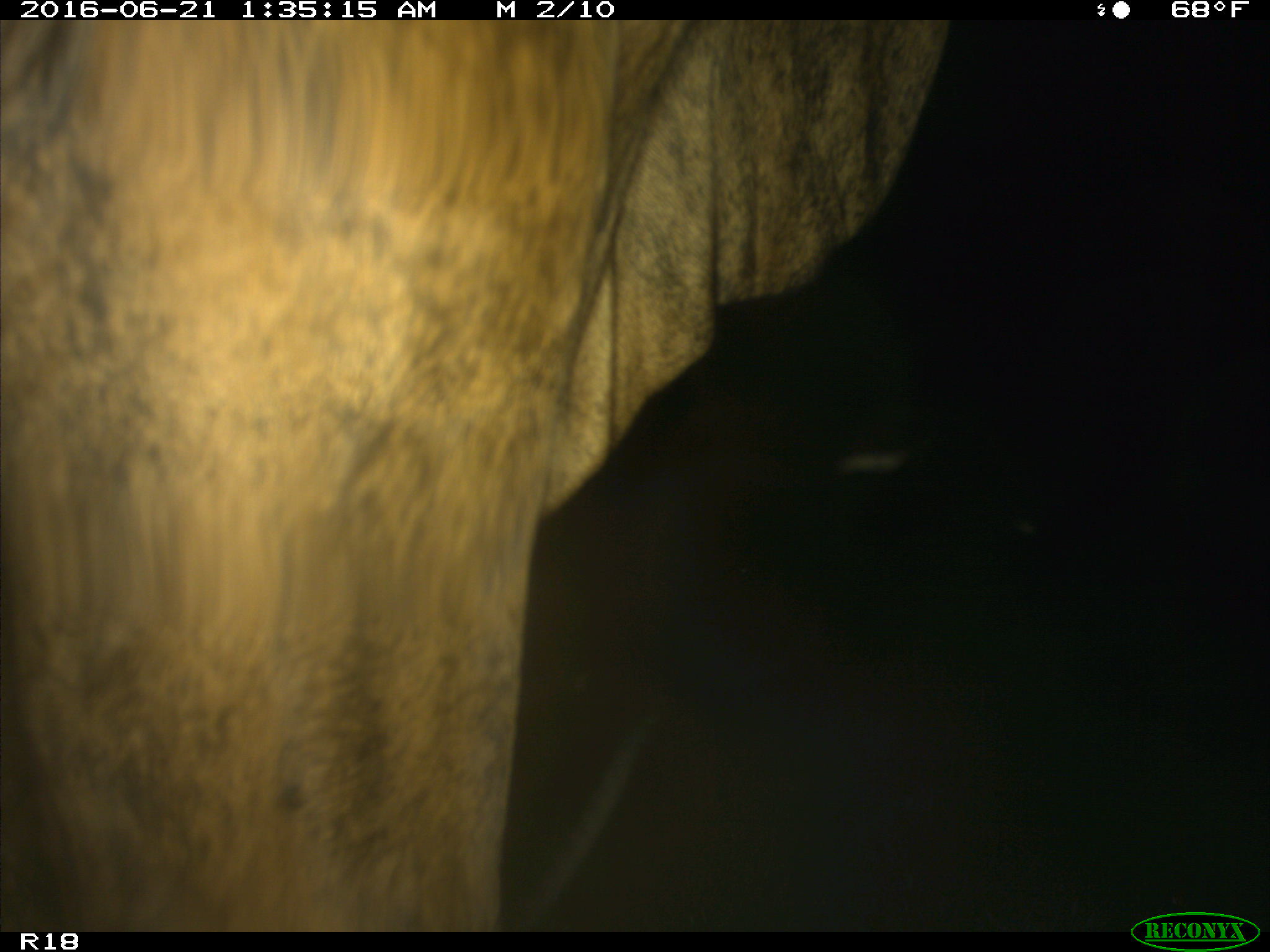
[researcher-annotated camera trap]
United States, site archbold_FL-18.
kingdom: Animalia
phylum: Chordata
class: Mammalia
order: Artiodactyla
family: Bovidae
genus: Bos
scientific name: Bos taurus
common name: domestic cow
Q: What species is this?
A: Bos taurus (domestic cow).